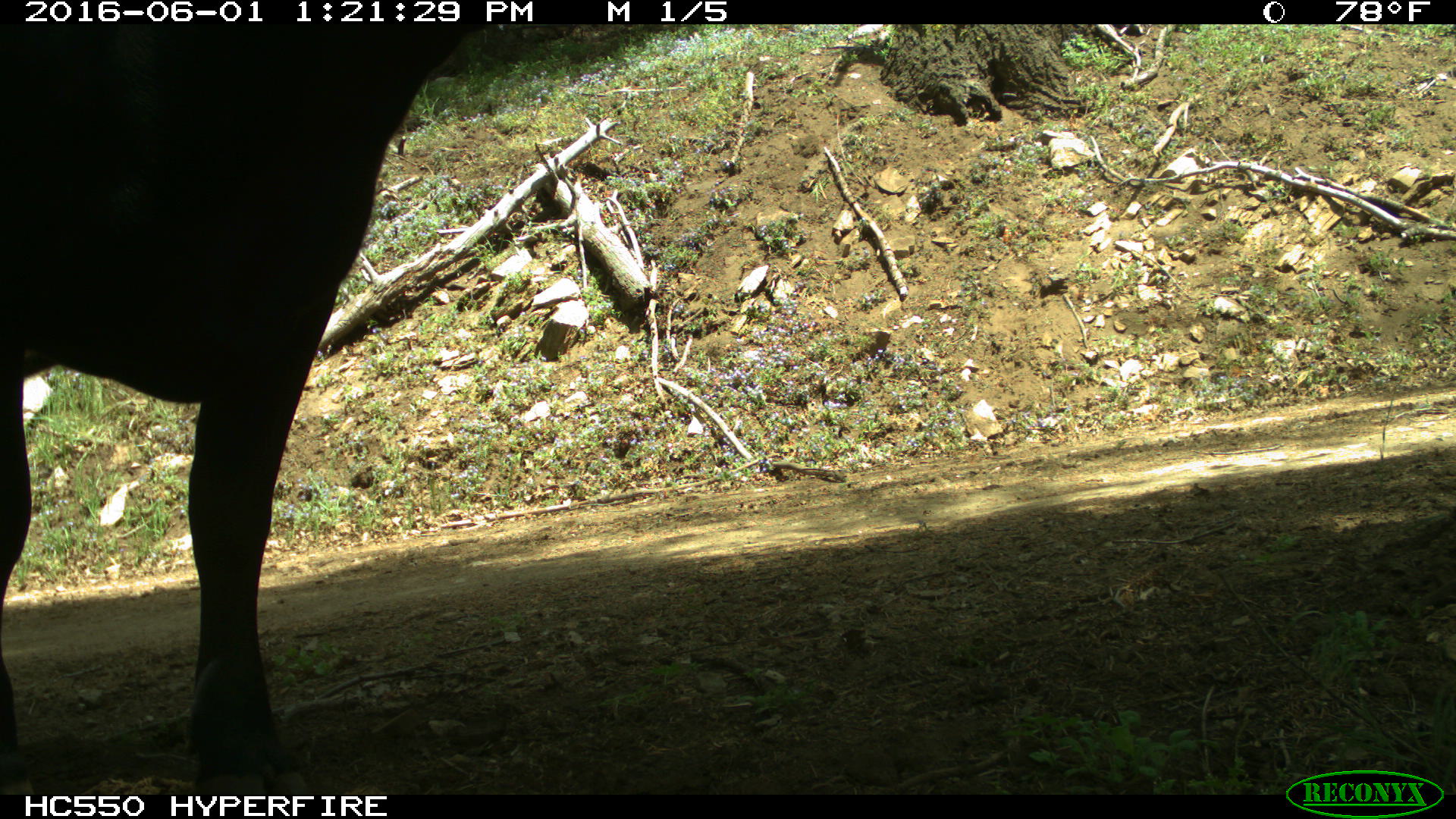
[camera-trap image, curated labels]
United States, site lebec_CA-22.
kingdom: Animalia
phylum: Chordata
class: Mammalia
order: Artiodactyla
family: Bovidae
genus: Bos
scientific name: Bos taurus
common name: domestic cow